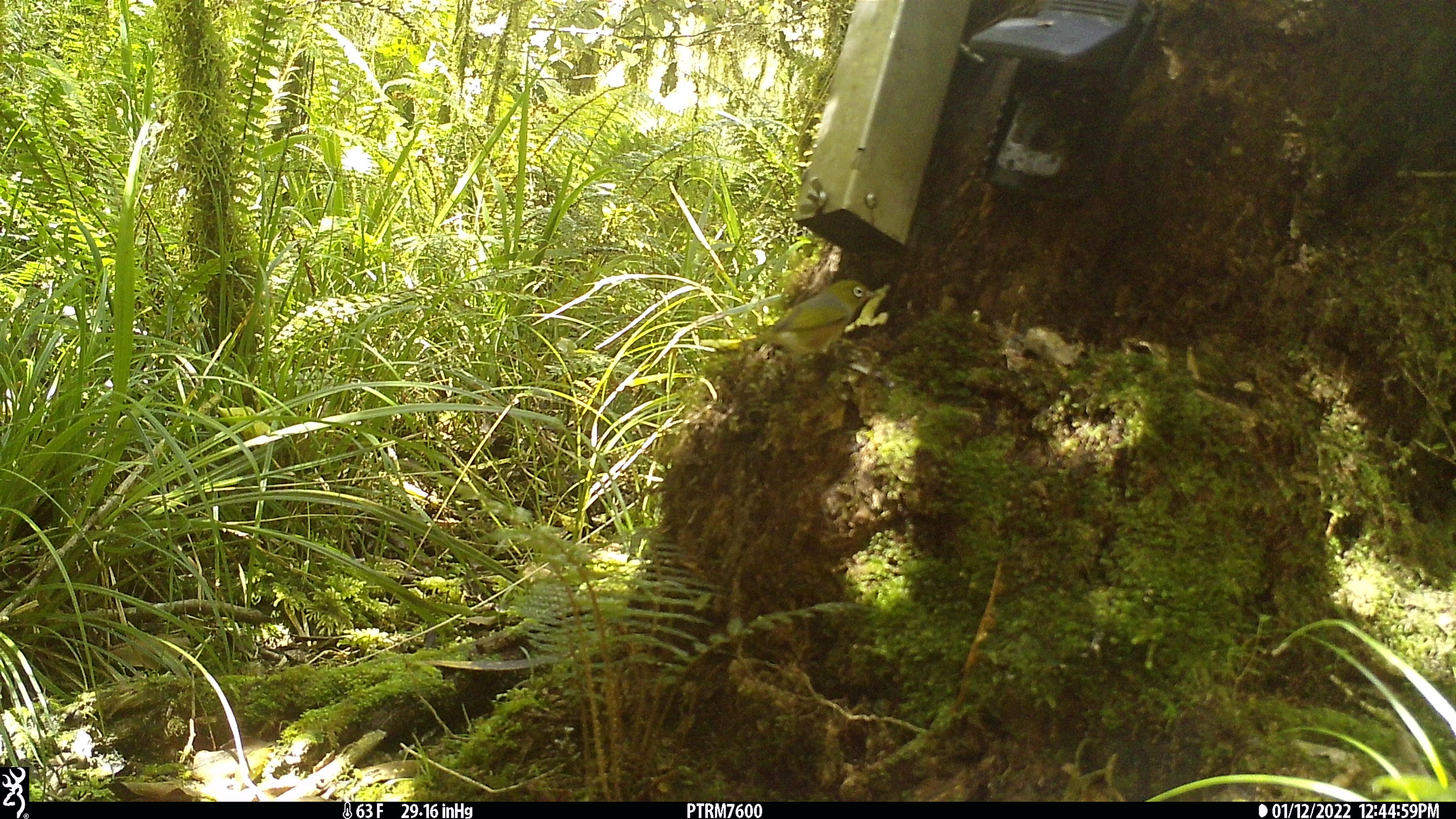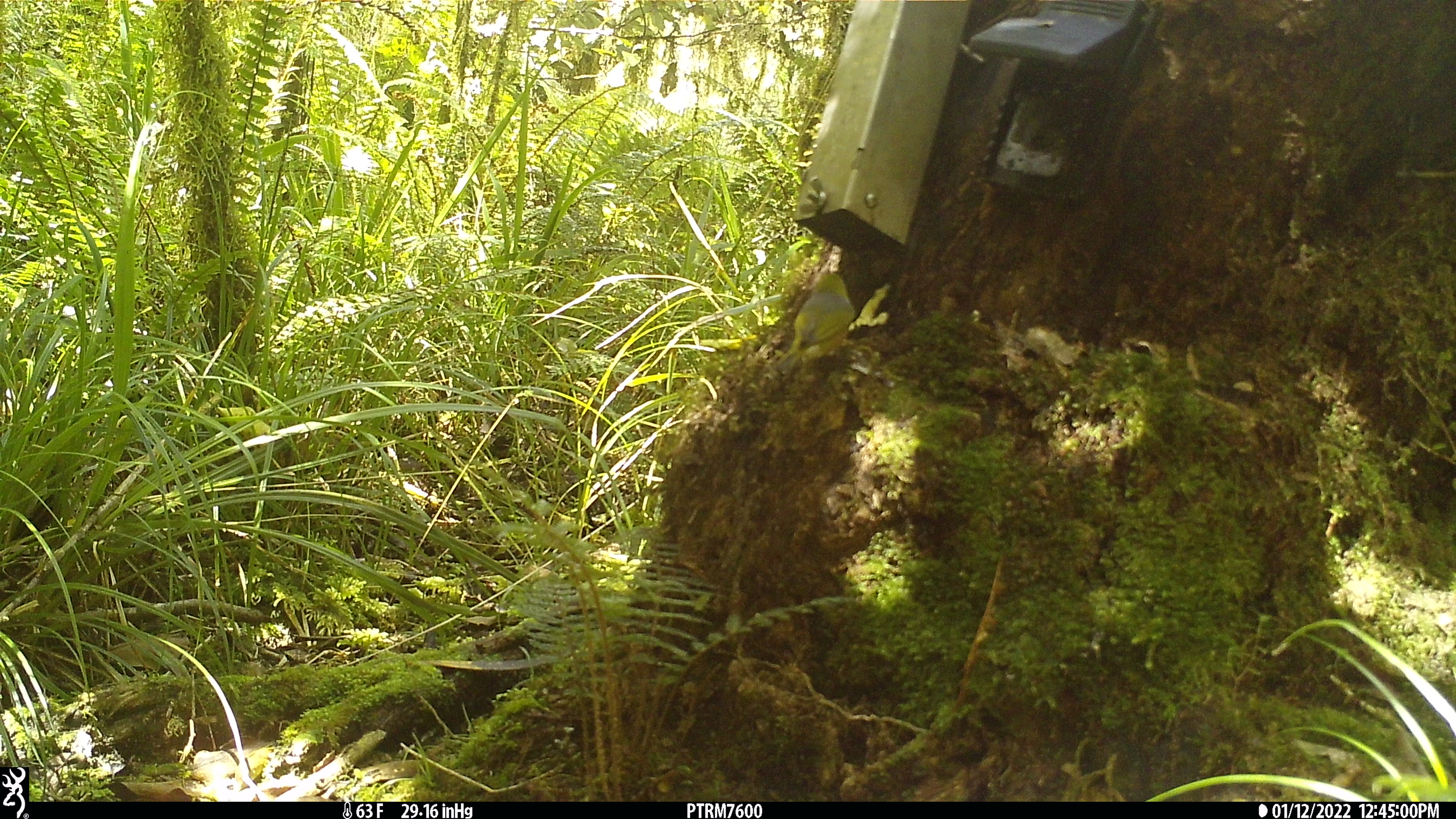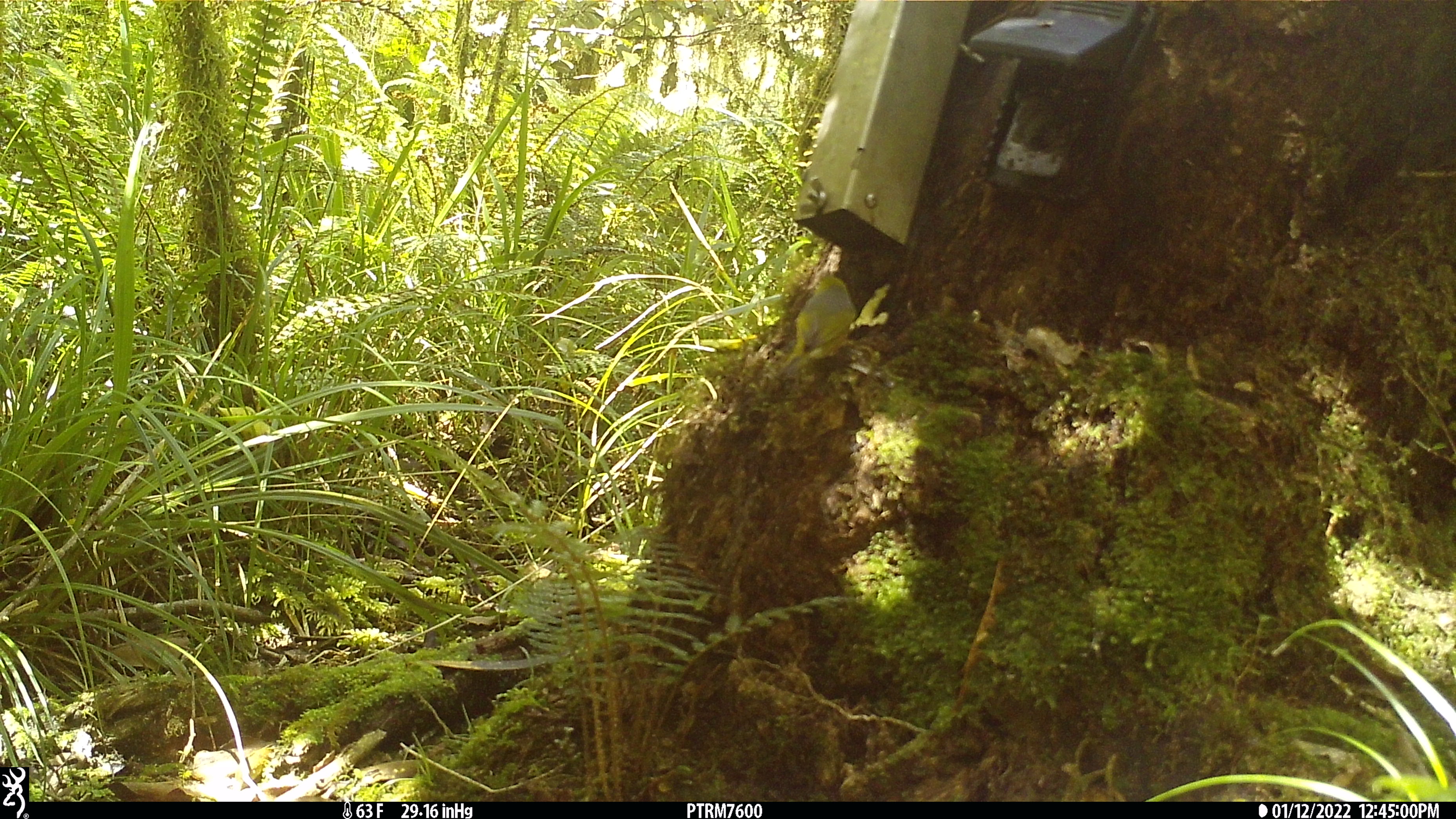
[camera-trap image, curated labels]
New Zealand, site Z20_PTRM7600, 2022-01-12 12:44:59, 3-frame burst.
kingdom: Animalia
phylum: Chordata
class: Aves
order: Passeriformes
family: Zosteropidae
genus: Zosterops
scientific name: Zosterops lateralis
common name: silvereye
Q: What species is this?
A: Silvereye (Zosterops lateralis).